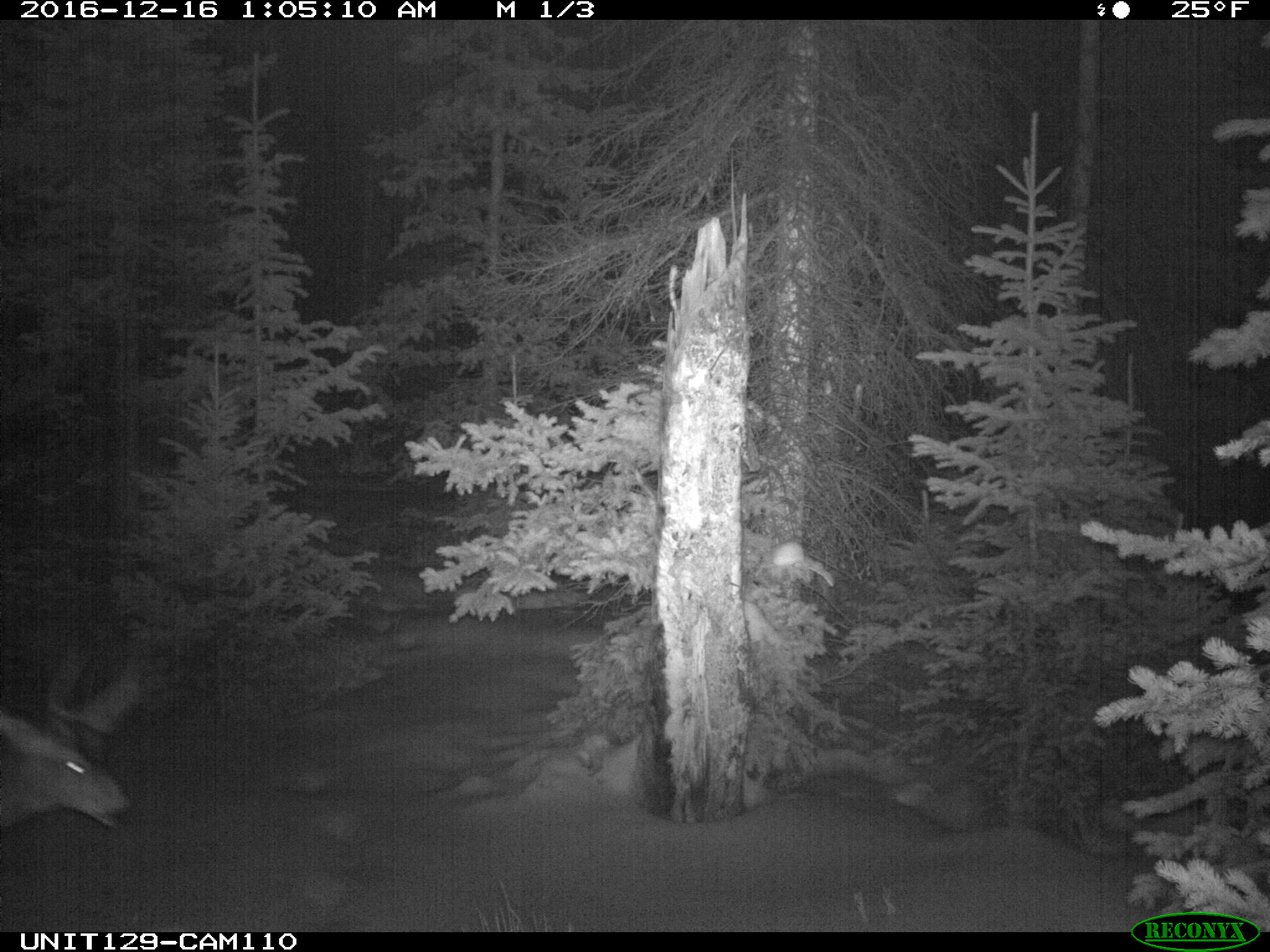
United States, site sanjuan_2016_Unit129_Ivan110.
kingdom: Animalia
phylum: Chordata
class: Mammalia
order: Artiodactyla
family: Cervidae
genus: Odocoileus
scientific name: Odocoileus hemionus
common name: mule deer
Odocoileus hemionus (mule deer).